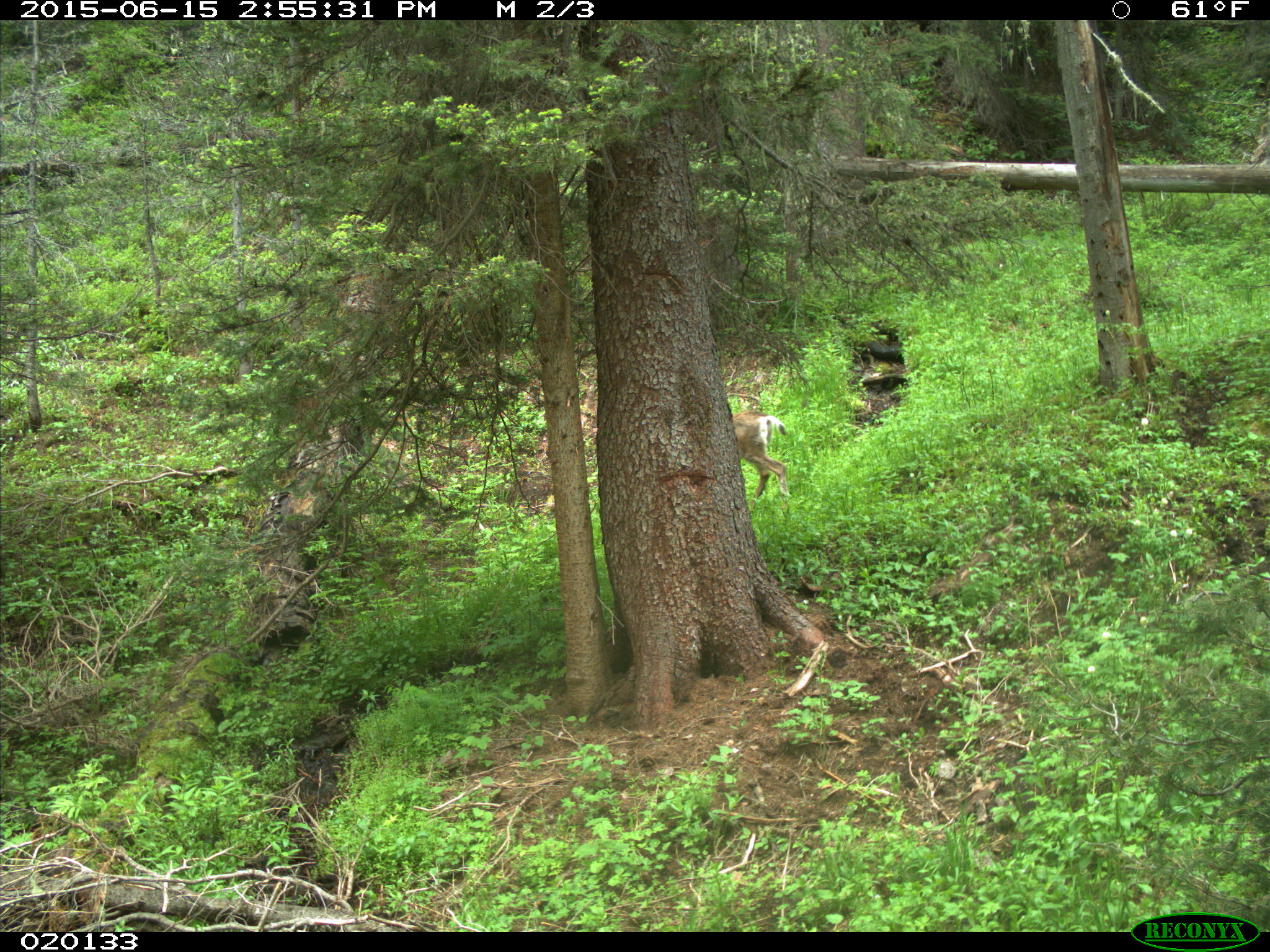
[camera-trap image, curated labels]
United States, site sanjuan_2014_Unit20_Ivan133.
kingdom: Animalia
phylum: Chordata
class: Mammalia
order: Artiodactyla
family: Cervidae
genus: Odocoileus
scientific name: Odocoileus hemionus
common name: mule deer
Odocoileus hemionus (mule deer).